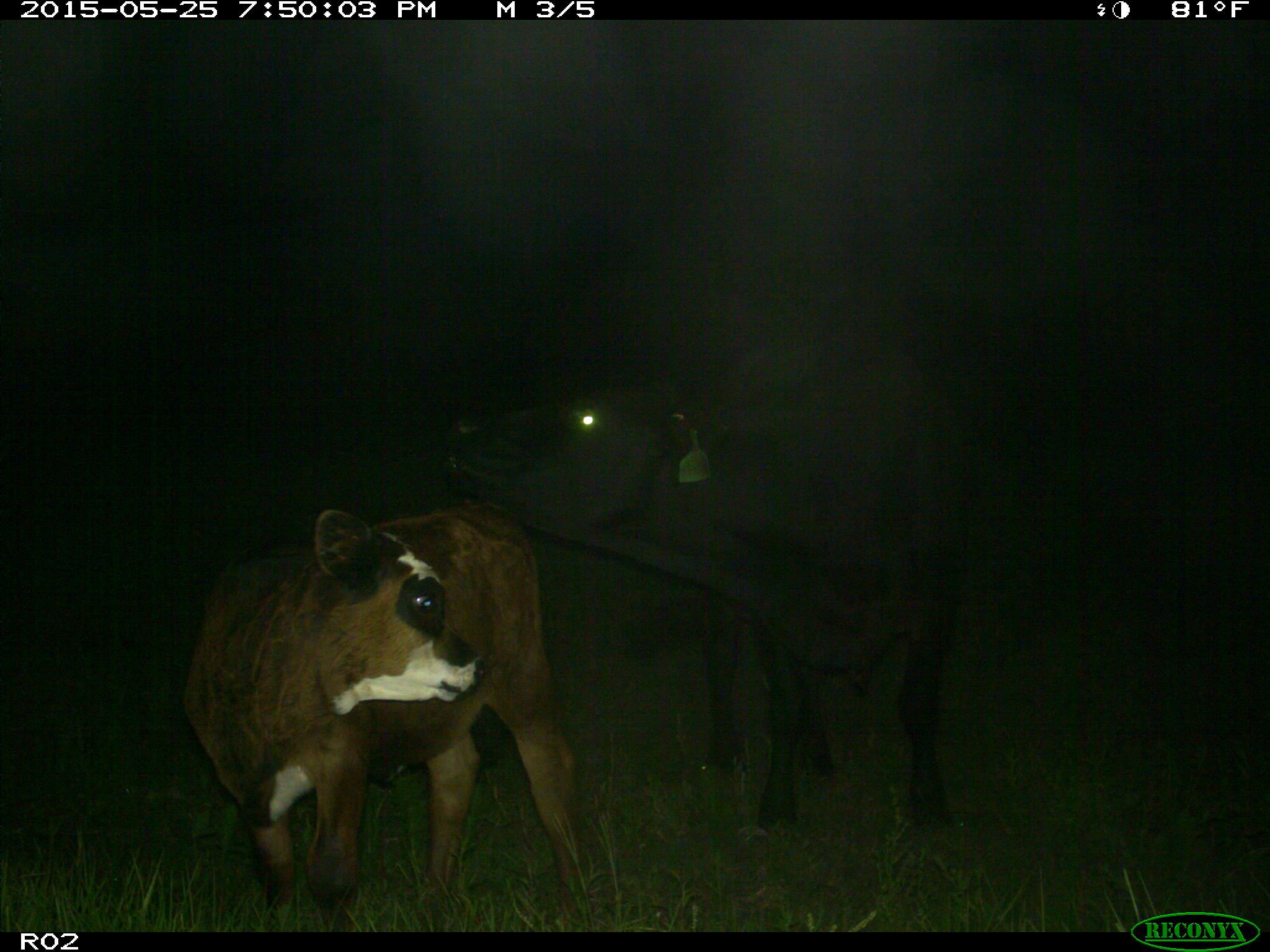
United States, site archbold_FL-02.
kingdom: Animalia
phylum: Chordata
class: Mammalia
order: Artiodactyla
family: Bovidae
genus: Bos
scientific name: Bos taurus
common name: domestic cow